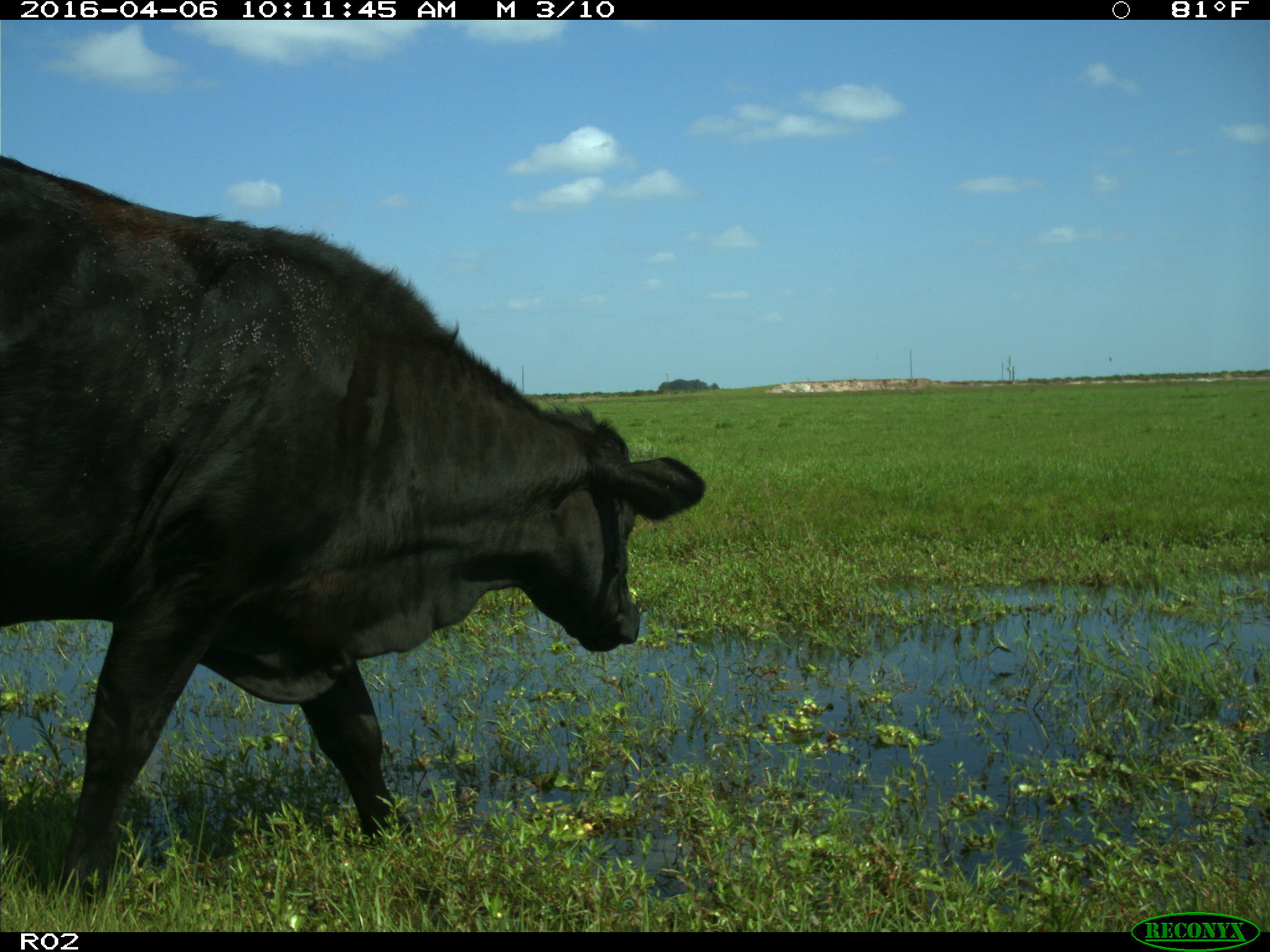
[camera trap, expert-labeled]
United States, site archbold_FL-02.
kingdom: Animalia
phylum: Chordata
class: Mammalia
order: Artiodactyla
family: Bovidae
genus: Bos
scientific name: Bos taurus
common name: domestic cow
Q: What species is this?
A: Bos taurus (domestic cow).